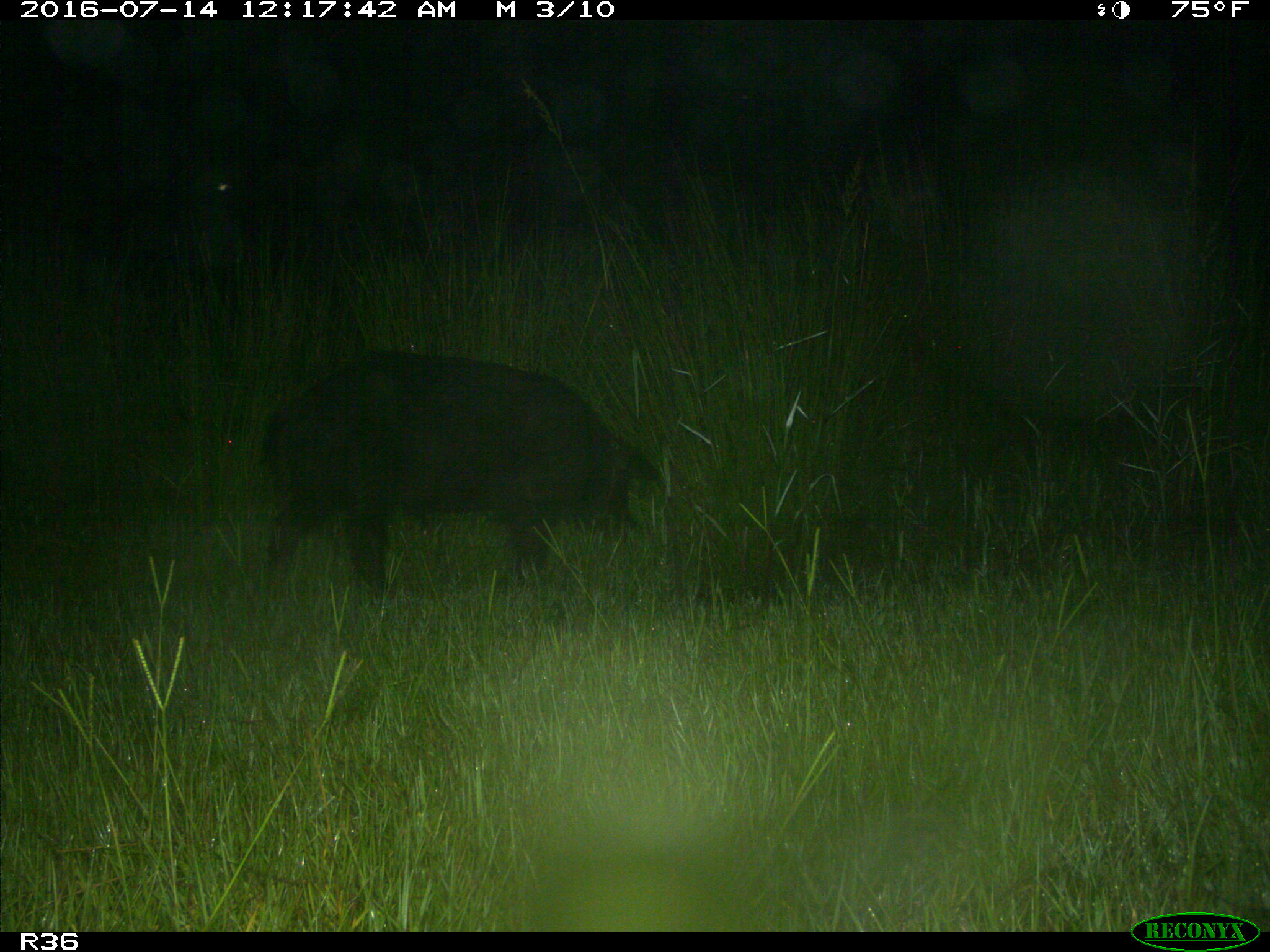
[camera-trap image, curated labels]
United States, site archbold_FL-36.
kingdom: Animalia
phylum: Chordata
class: Mammalia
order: Artiodactyla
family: Suidae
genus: Sus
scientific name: Sus scrofa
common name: wild boar